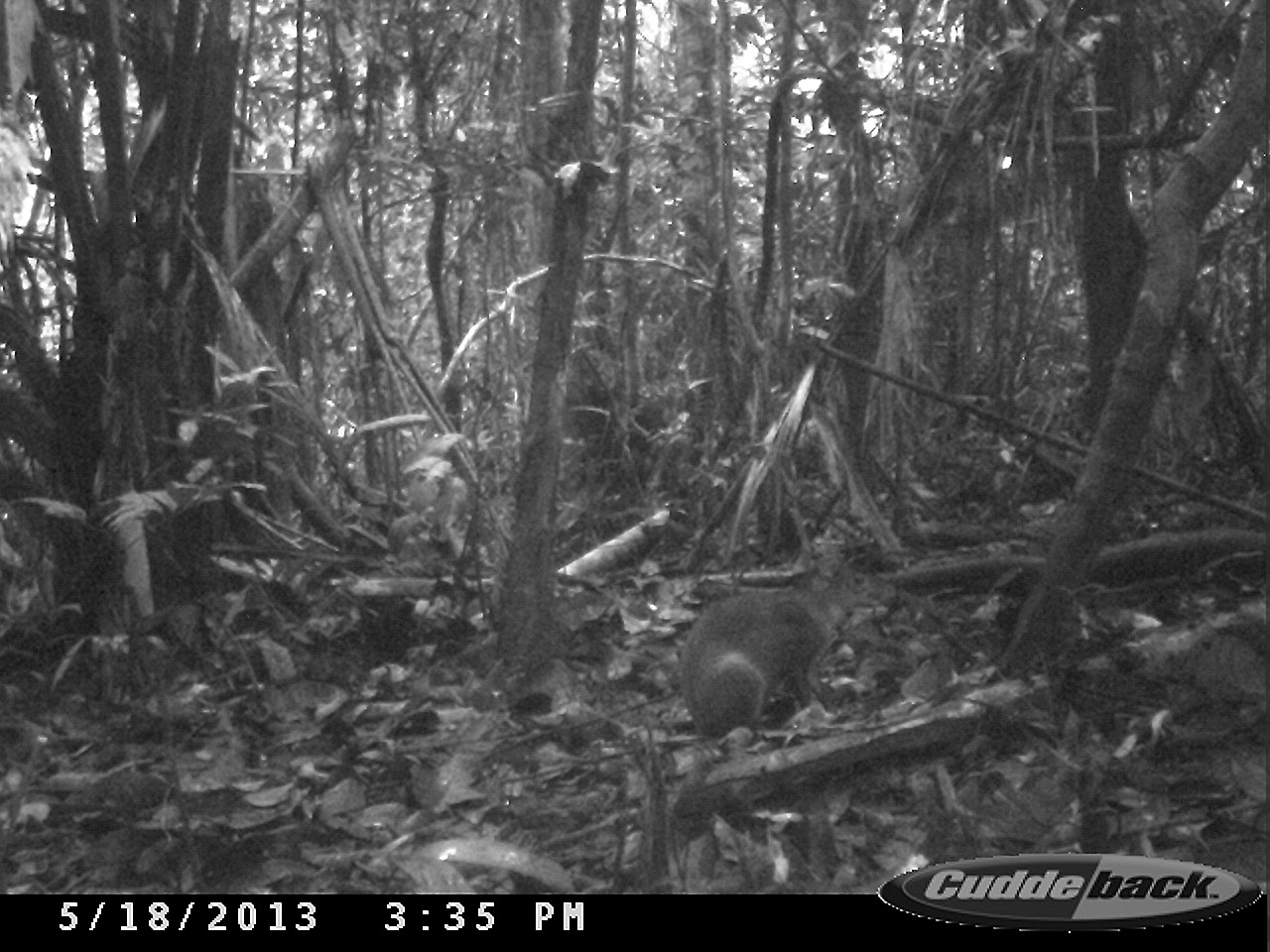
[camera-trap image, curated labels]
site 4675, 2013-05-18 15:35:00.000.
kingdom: Animalia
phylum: Chordata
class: Mammalia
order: Rodentia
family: Dasyproctidae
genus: Dasyprocta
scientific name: Dasyprocta leporina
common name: red-rumped agouti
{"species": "Dasyprocta leporina (red-rumped agouti)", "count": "1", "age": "adult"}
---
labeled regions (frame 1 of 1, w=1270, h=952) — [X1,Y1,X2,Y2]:
dasyprocta leporina: [659,552,897,751]